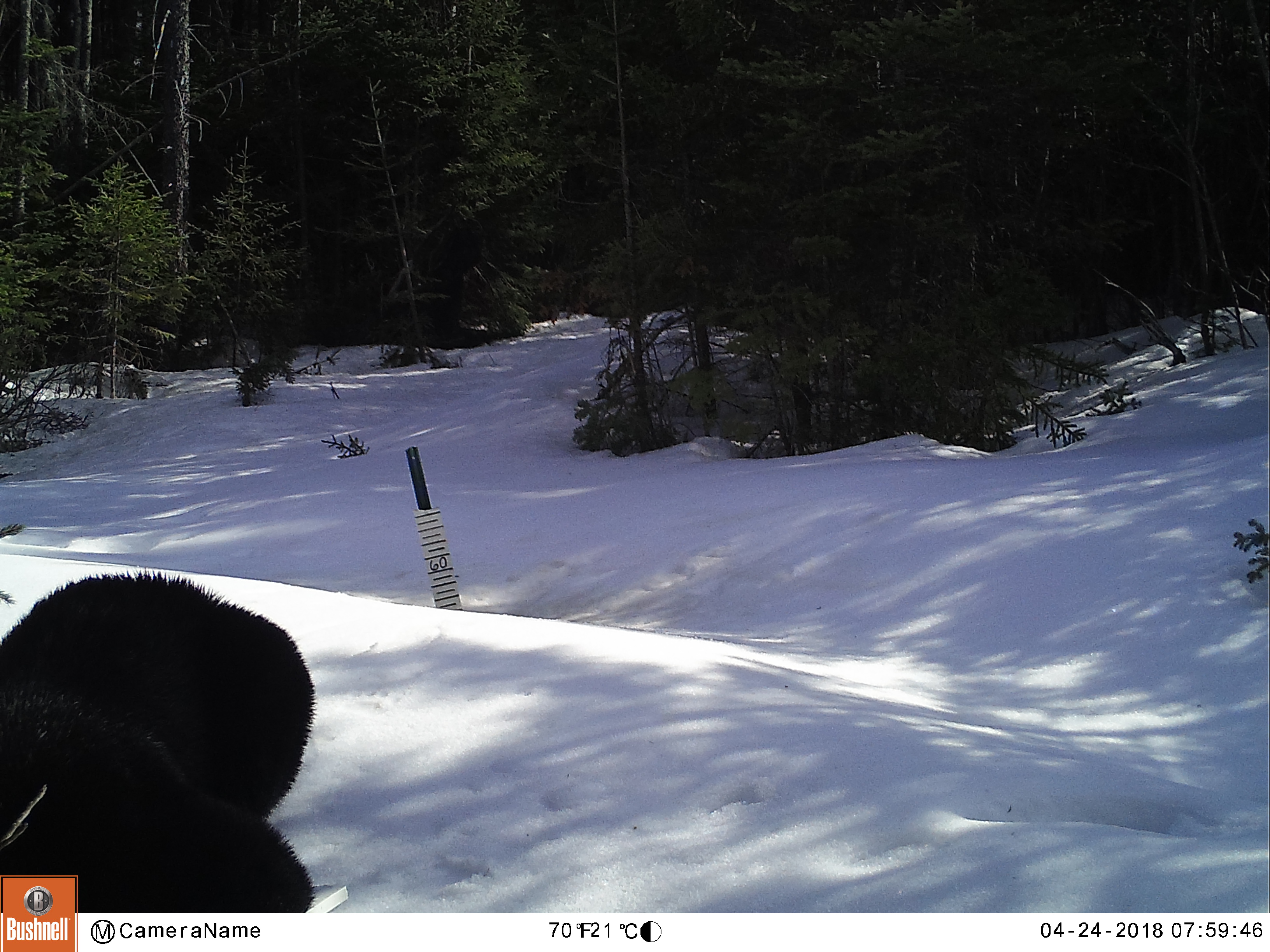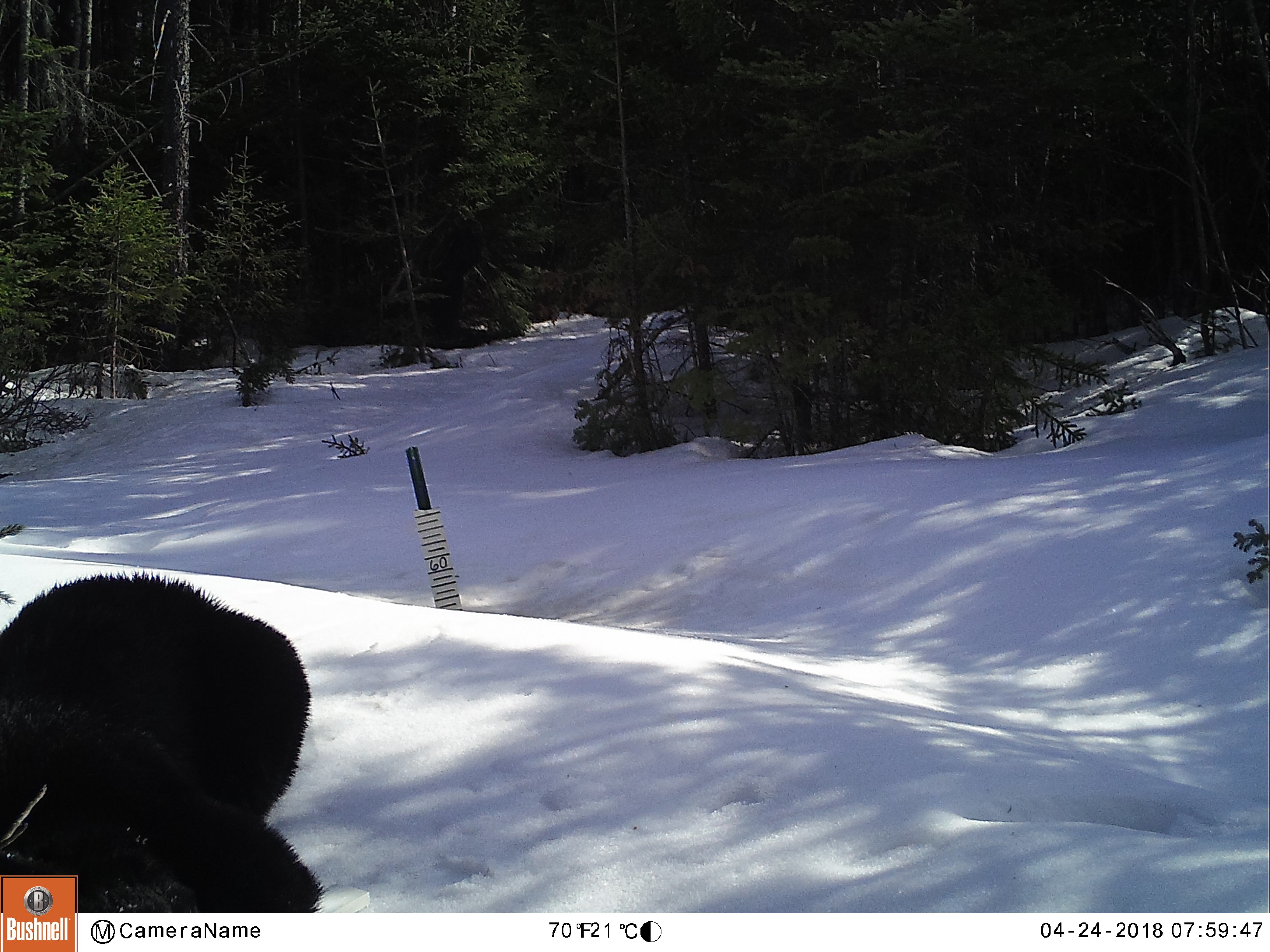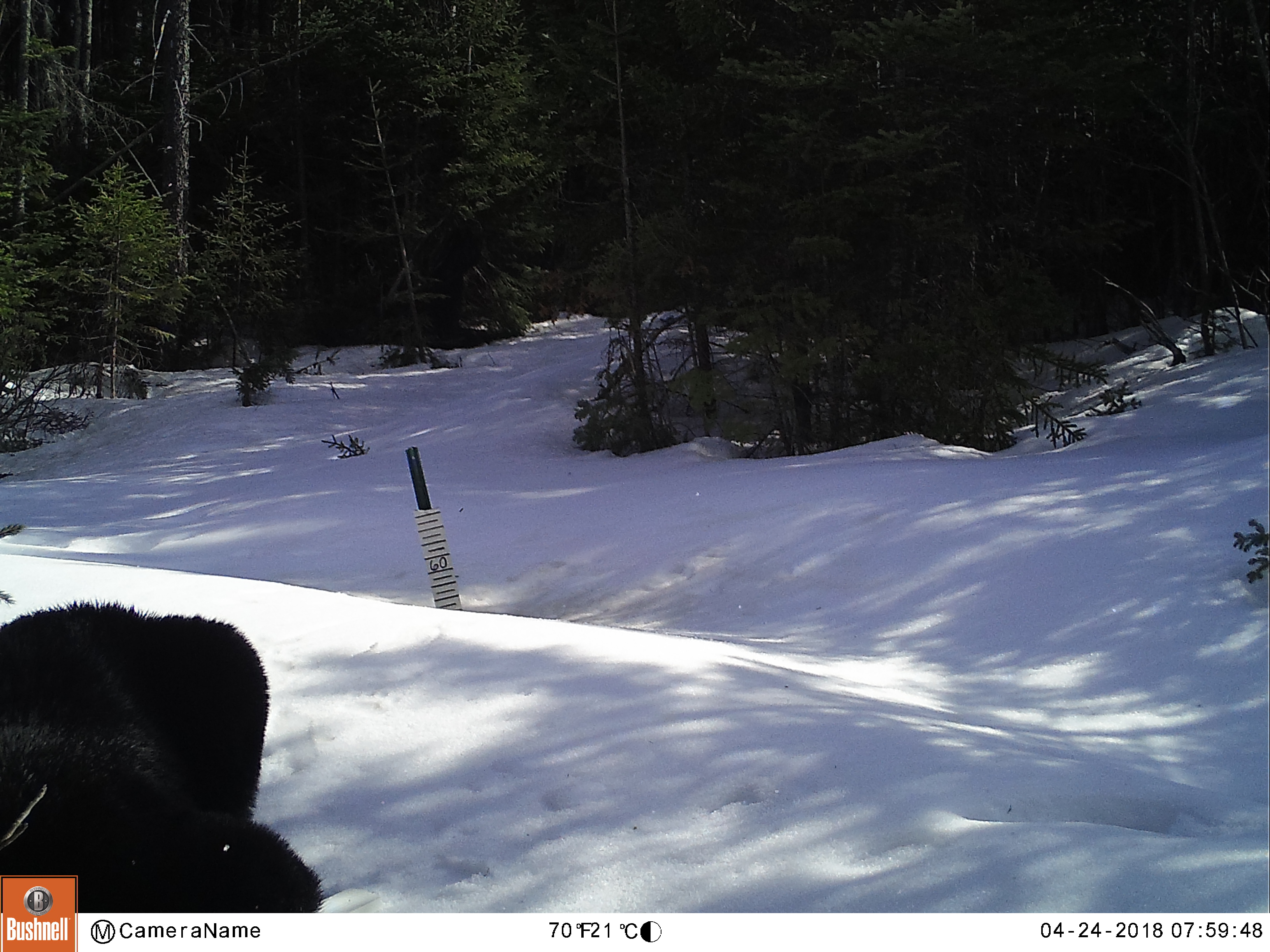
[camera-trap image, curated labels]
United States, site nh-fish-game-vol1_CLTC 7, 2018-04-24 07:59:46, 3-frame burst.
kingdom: Animalia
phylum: Chordata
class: Mammalia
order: Carnivora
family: Ursidae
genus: Ursus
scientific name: Ursus americanus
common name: black bear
Black bear (Ursus americanus).